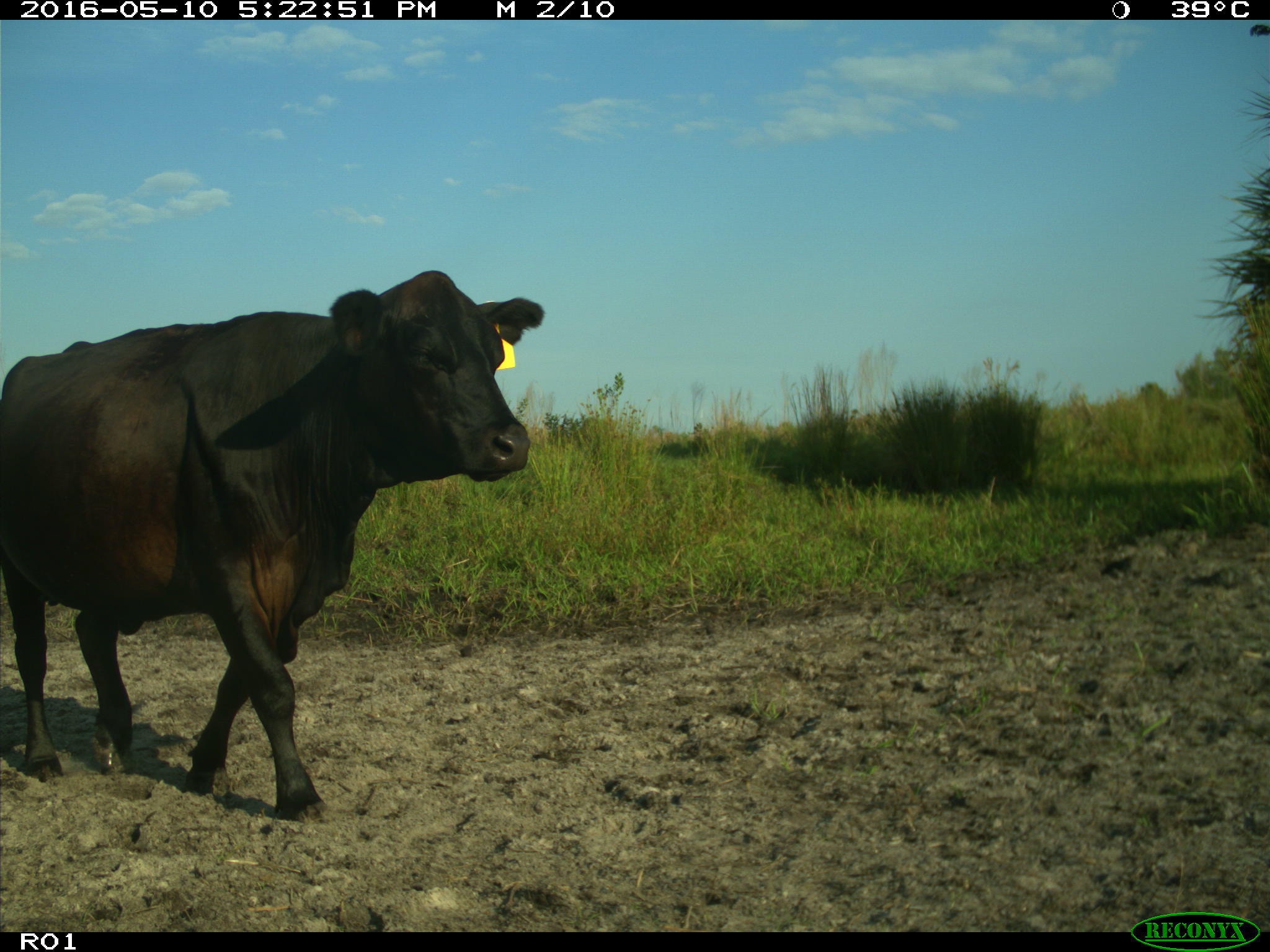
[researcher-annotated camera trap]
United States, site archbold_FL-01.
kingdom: Animalia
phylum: Chordata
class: Mammalia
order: Artiodactyla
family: Bovidae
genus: Bos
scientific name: Bos taurus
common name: domestic cow